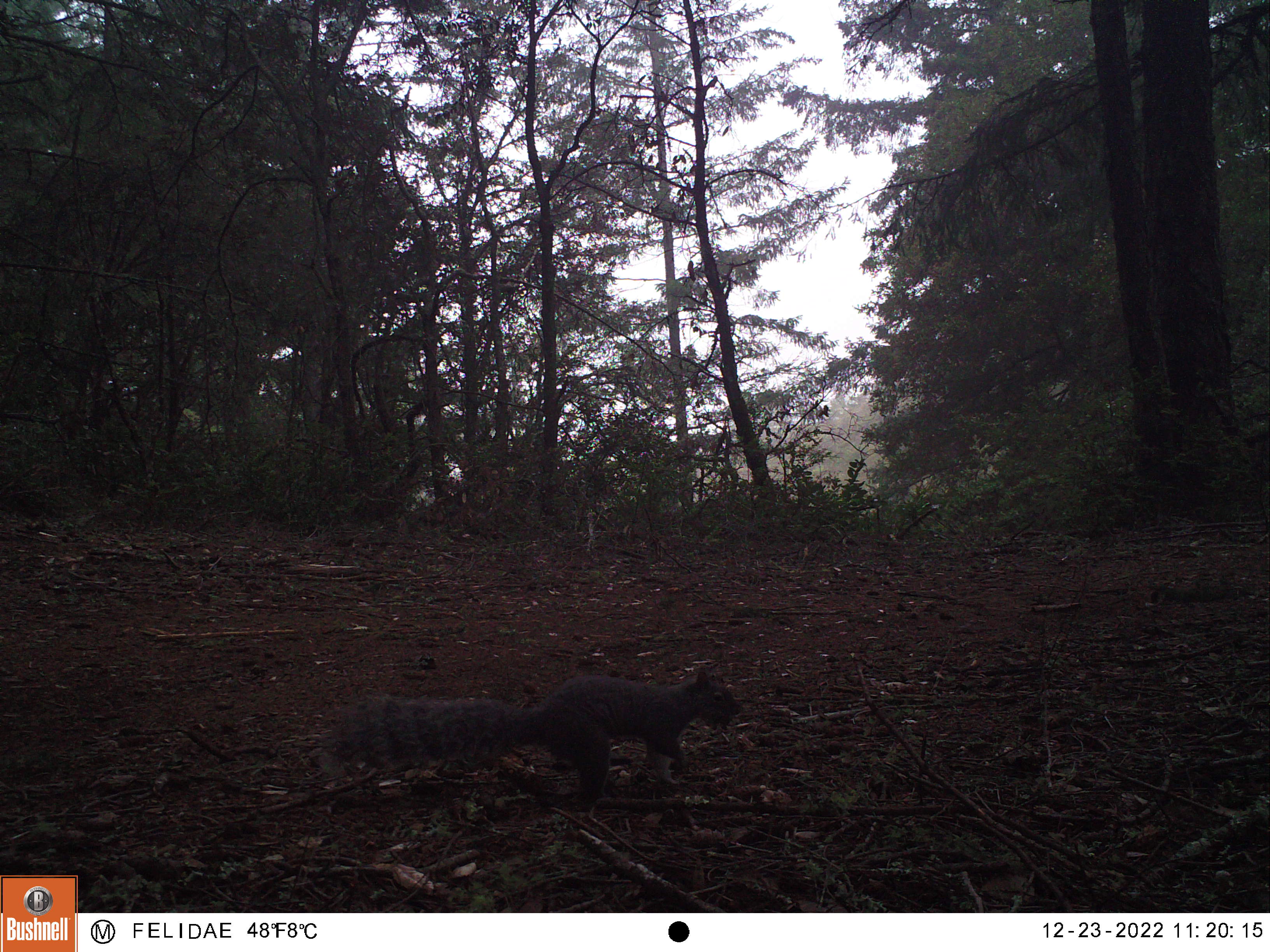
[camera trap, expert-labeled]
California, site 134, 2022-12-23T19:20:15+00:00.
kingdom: Animalia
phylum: Chordata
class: Mammalia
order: Rodentia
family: Sciuridae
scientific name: Sciuridae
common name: squirrel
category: unknown squirrel